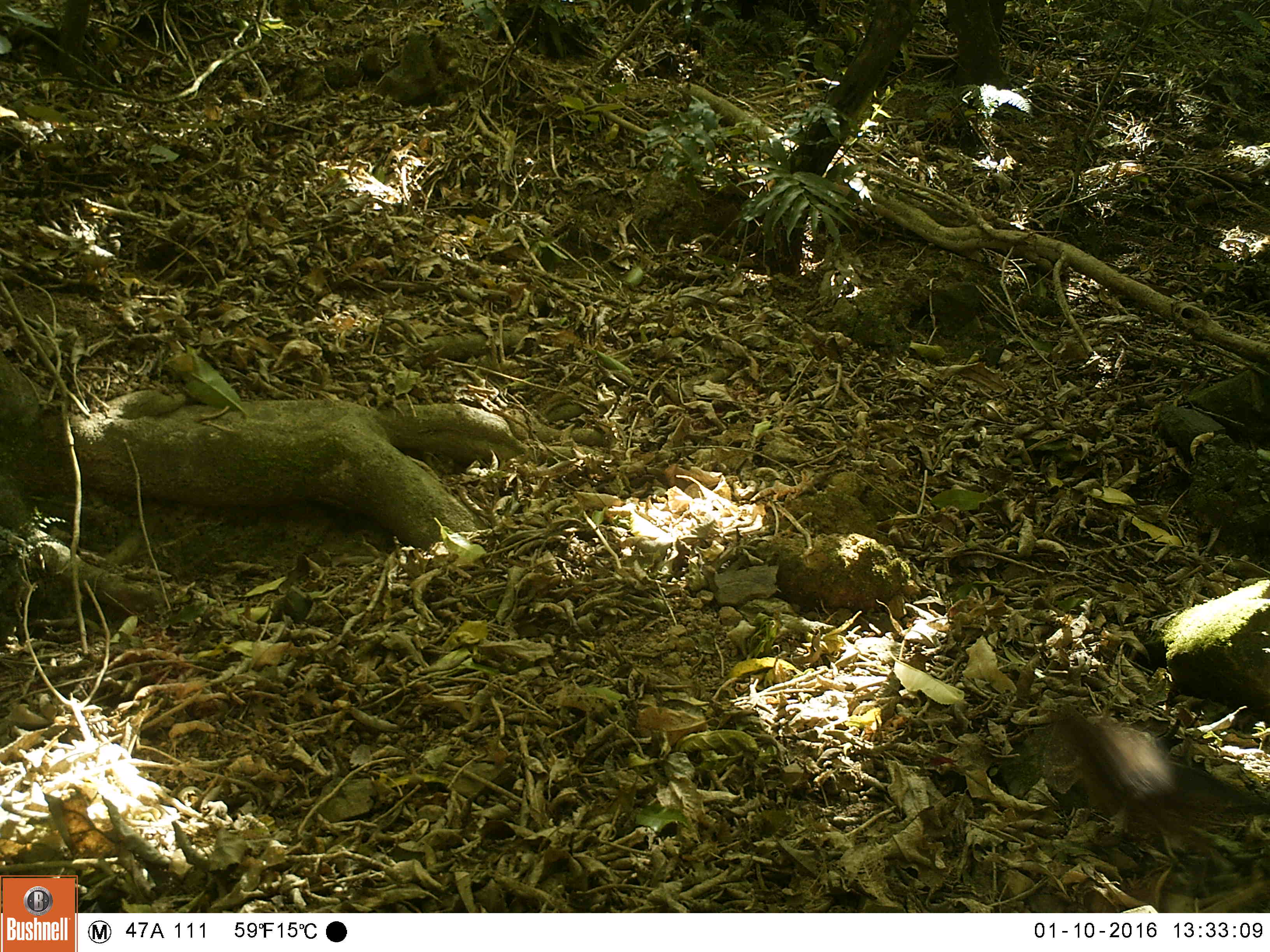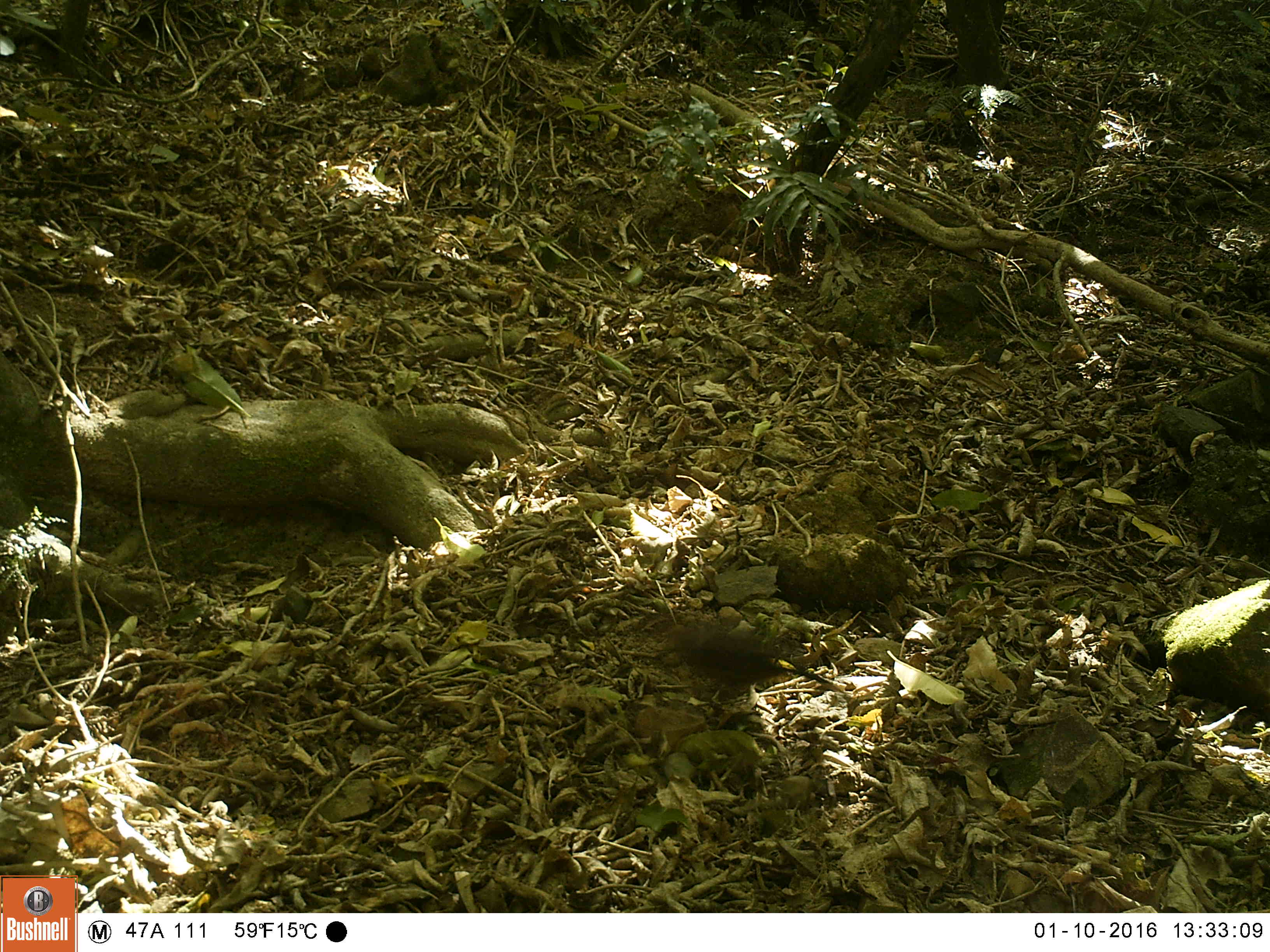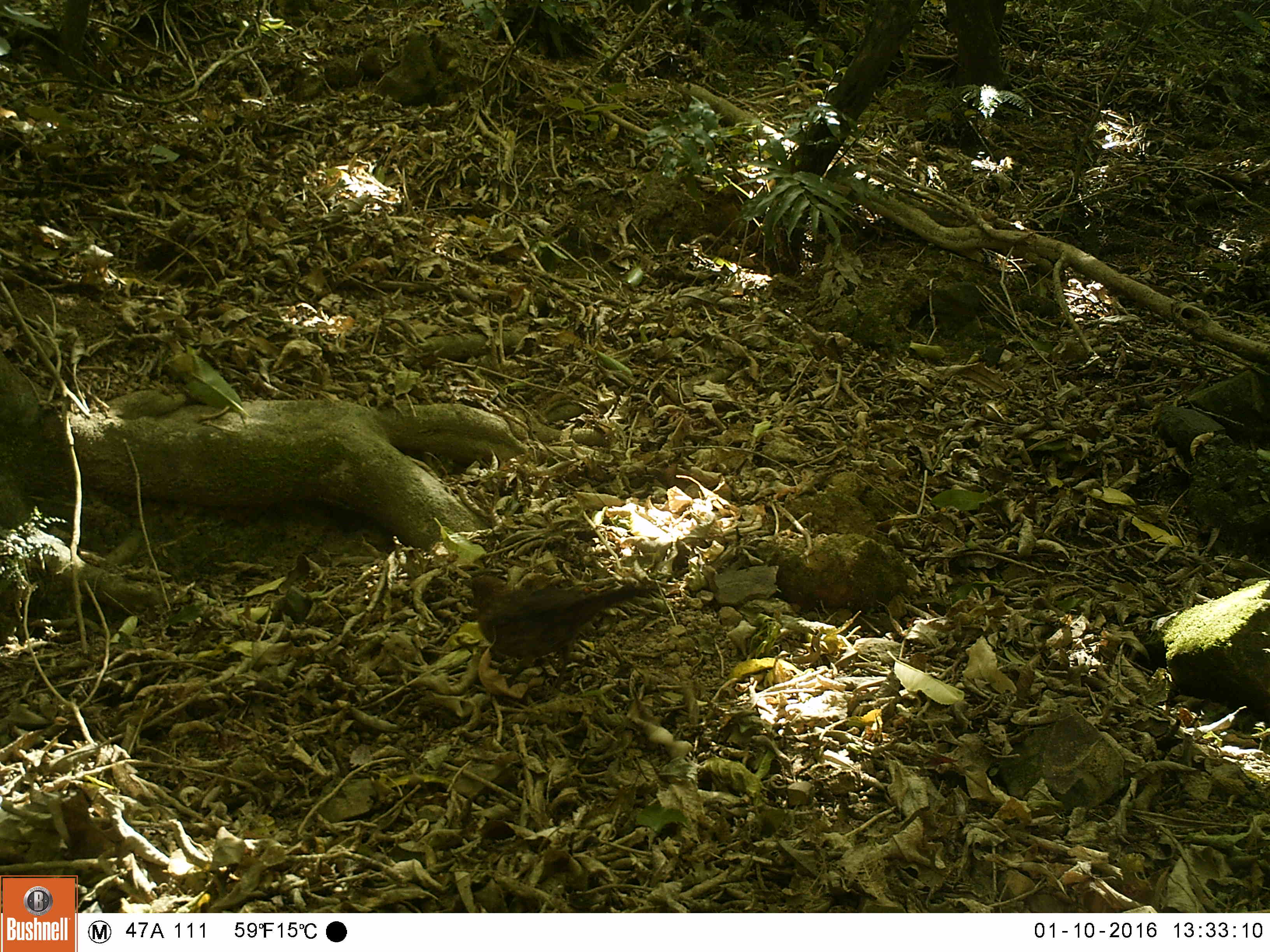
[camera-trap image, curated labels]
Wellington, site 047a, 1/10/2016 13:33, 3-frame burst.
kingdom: Animalia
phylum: Chordata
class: Aves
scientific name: Aves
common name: bird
Bird (Aves).